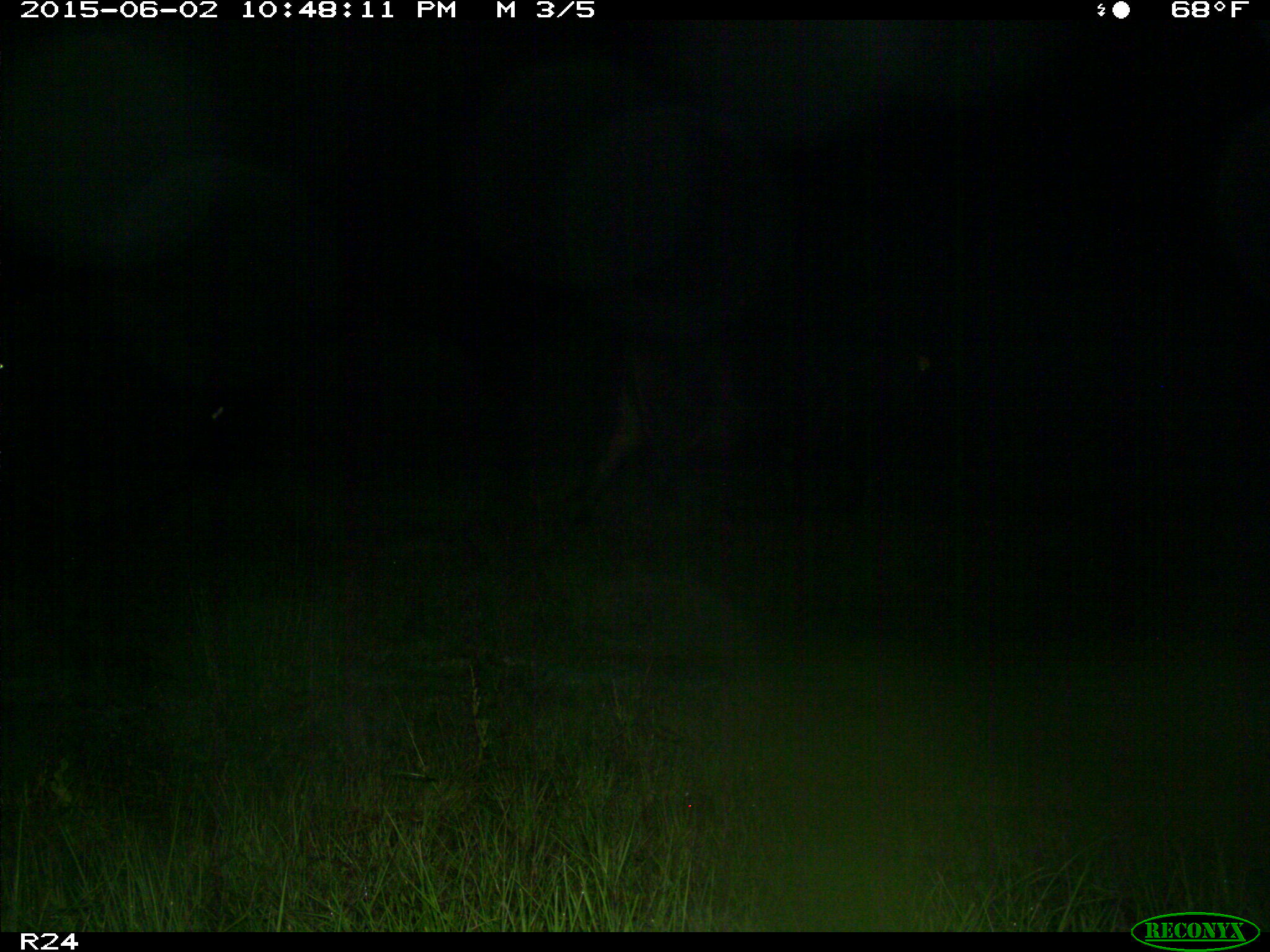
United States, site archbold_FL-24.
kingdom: Animalia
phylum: Chordata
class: Mammalia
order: Artiodactyla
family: Bovidae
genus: Bos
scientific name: Bos taurus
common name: domestic cow